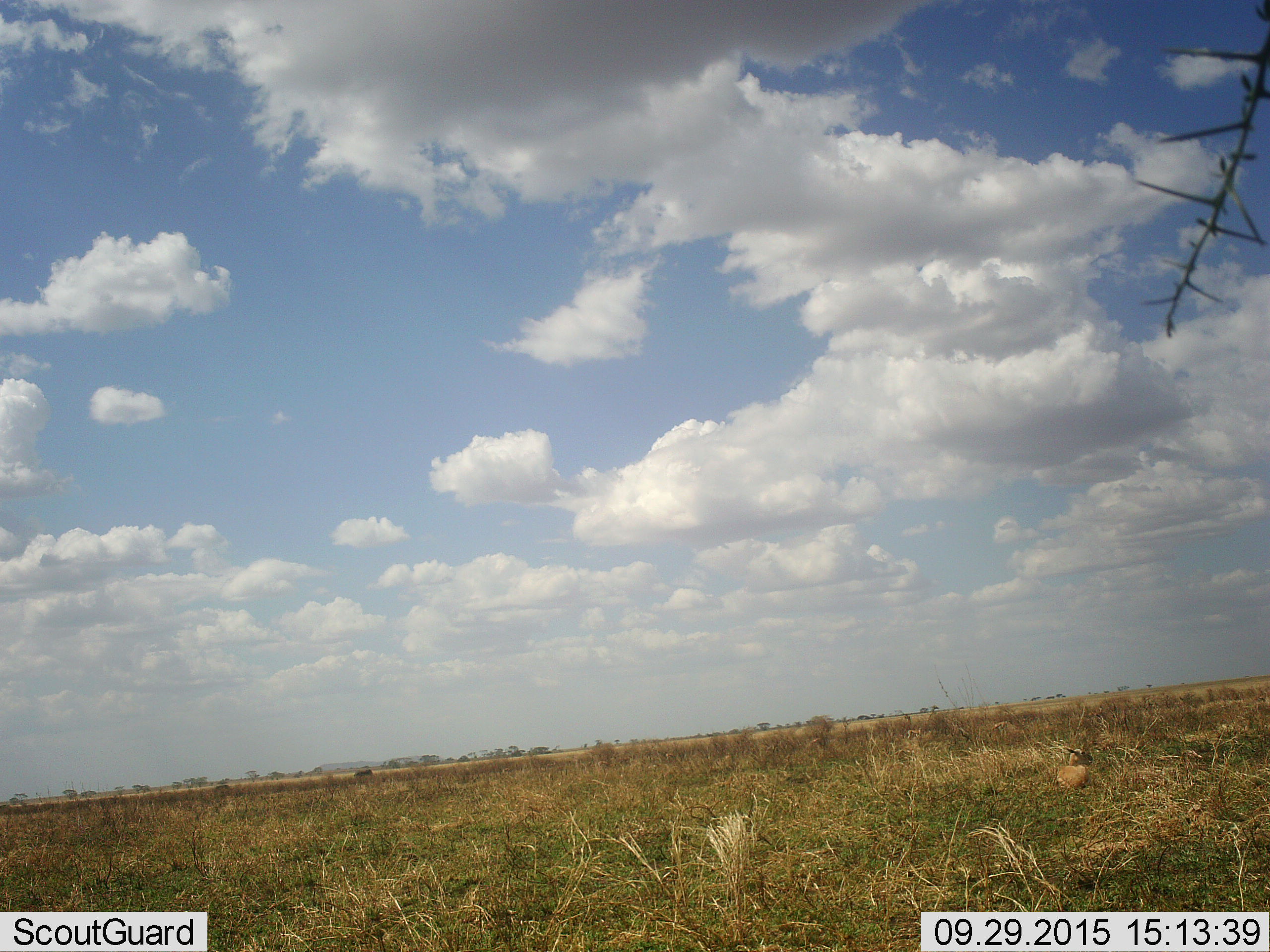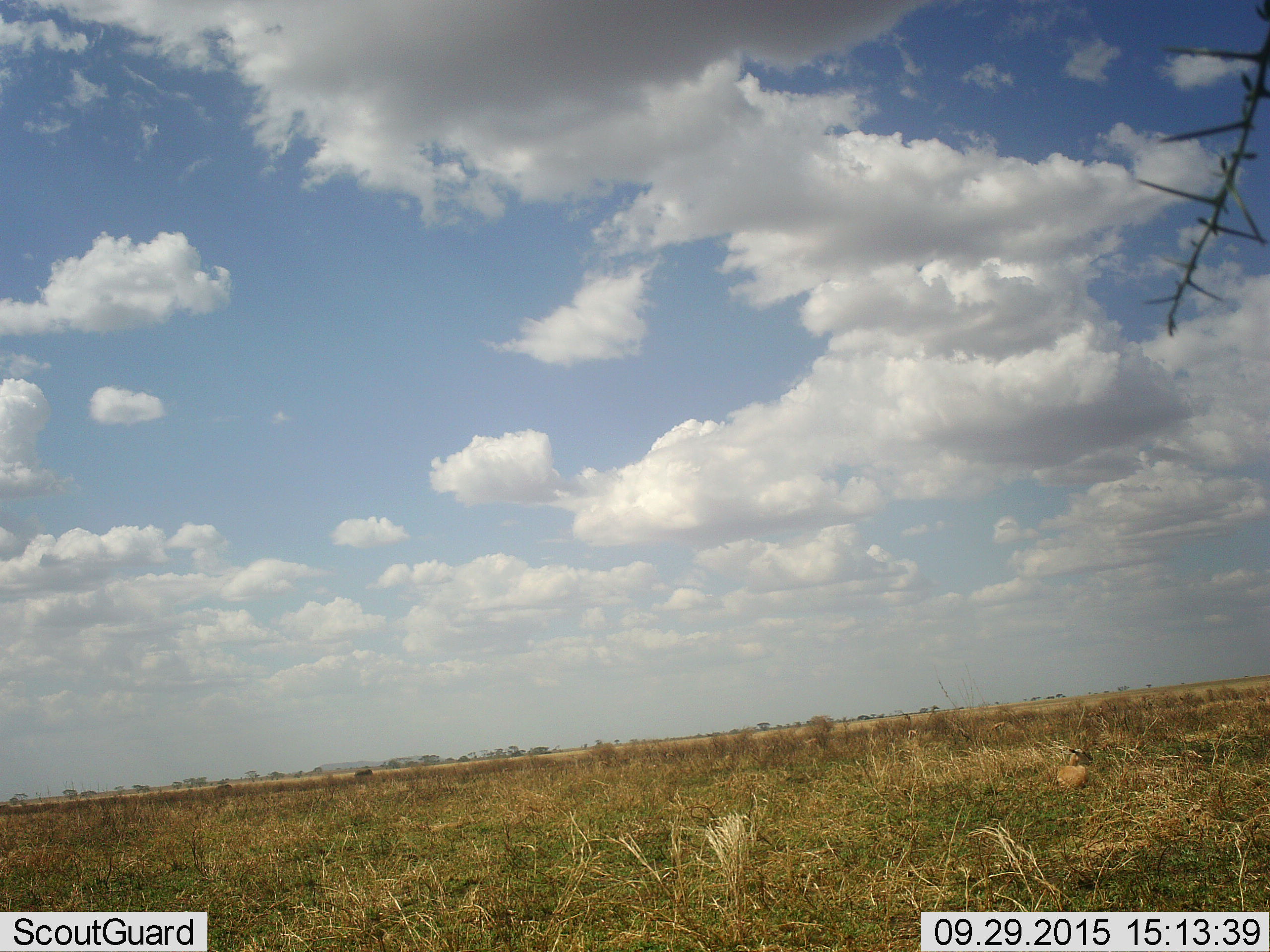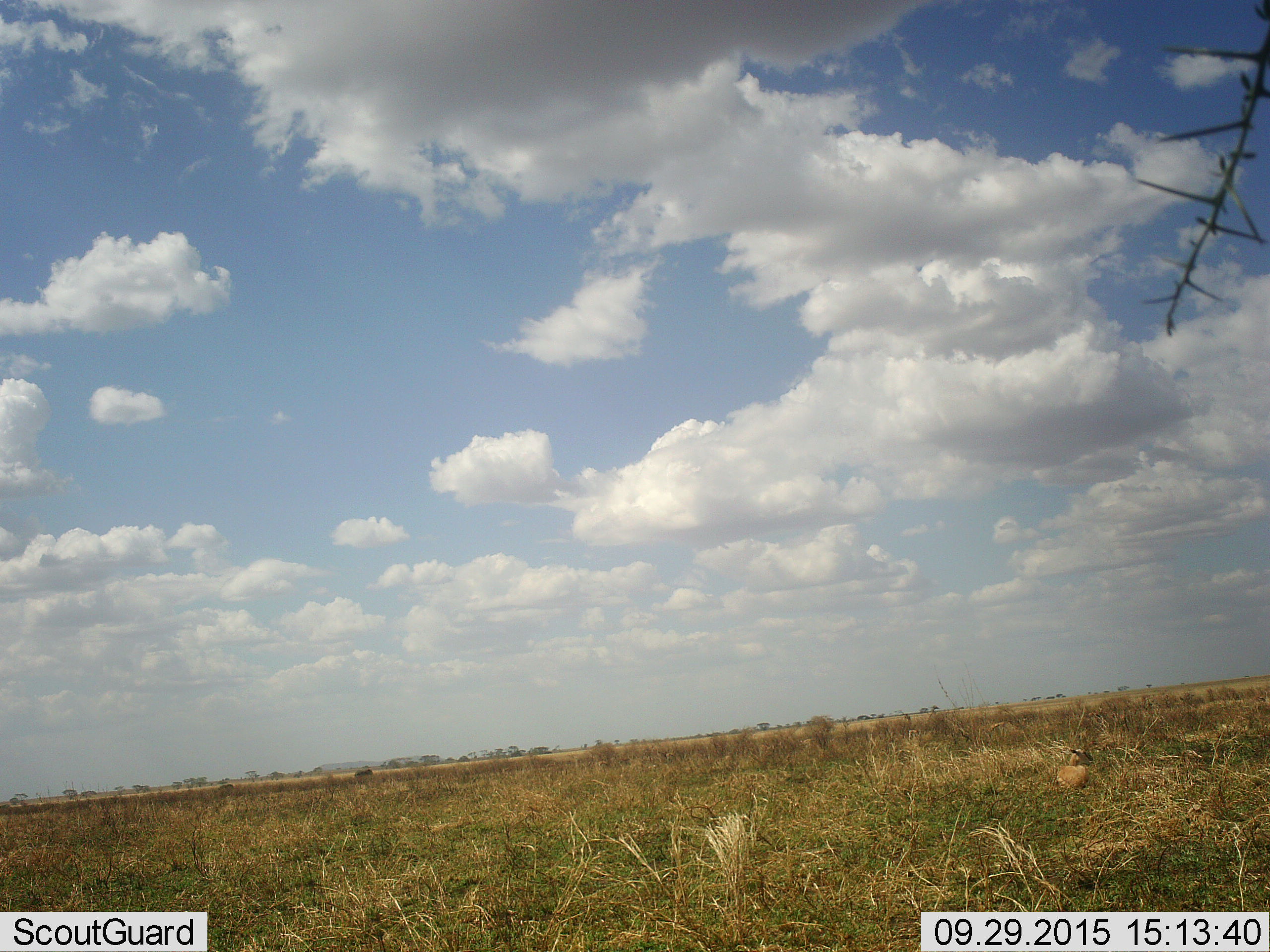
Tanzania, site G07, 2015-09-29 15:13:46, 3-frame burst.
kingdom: Animalia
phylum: Chordata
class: Mammalia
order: Artiodactyla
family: Bovidae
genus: Nanger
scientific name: Nanger granti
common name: grant's gazelle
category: gazellegrants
Gazellegrants (grant's gazelle) (Nanger granti), count 1. Behavior (volunteer vote fractions): standing 0%, resting 100%, moving 0%, interacting 0%. Young present (vote fraction): 0%. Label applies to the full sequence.